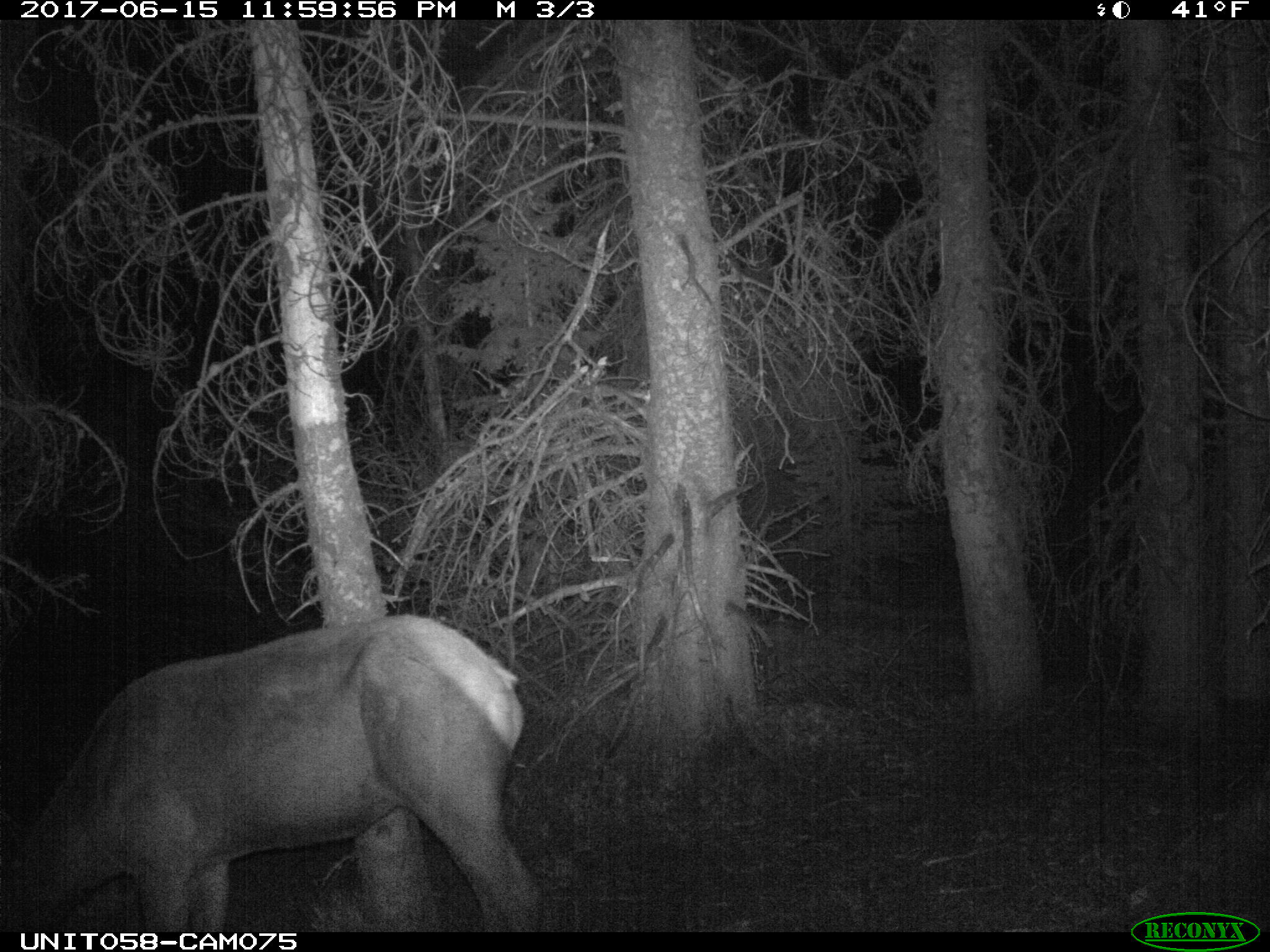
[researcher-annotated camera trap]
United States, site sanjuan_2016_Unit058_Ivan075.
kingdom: Animalia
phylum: Chordata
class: Mammalia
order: Artiodactyla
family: Cervidae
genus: Cervus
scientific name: Cervus elaphus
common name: red deer